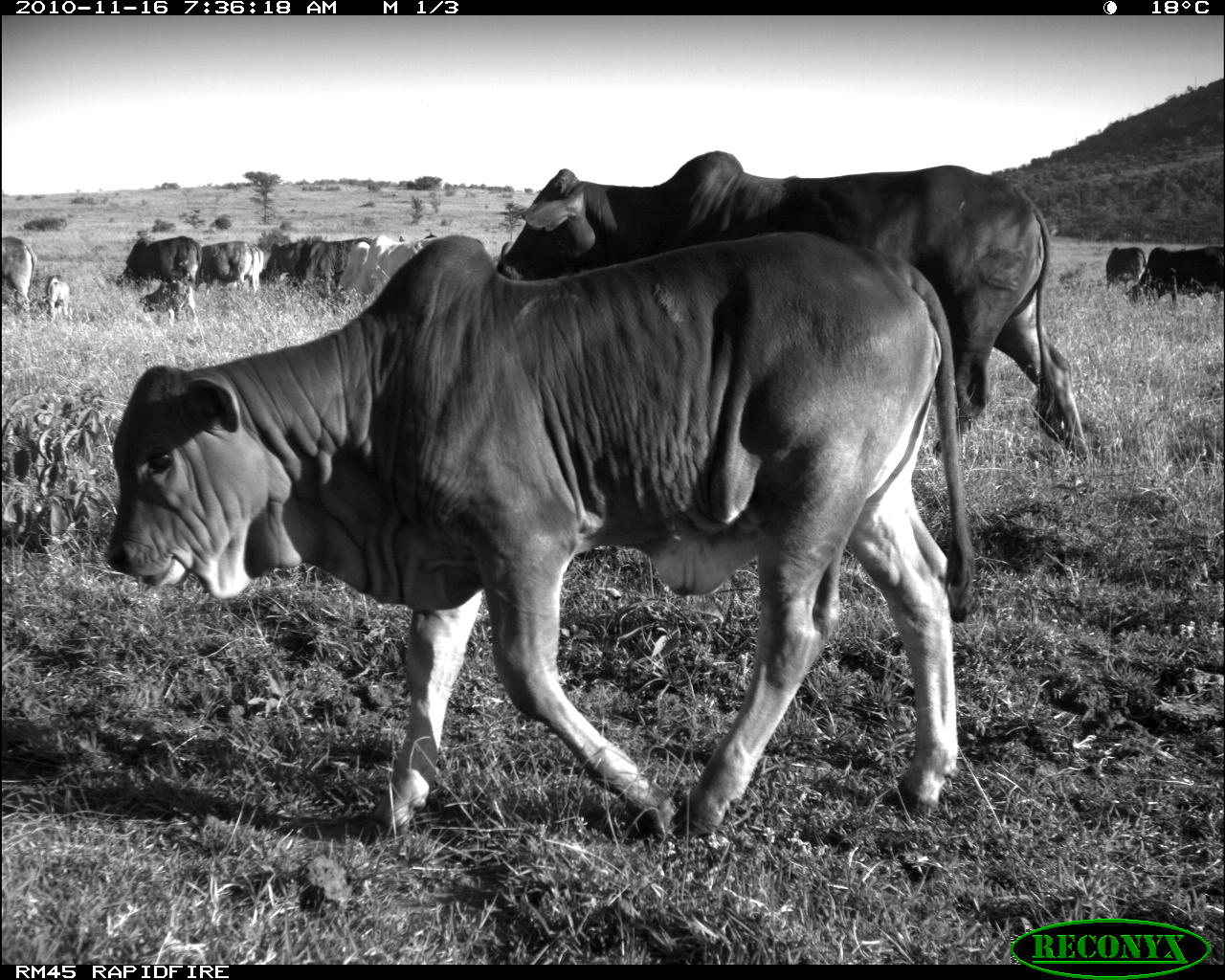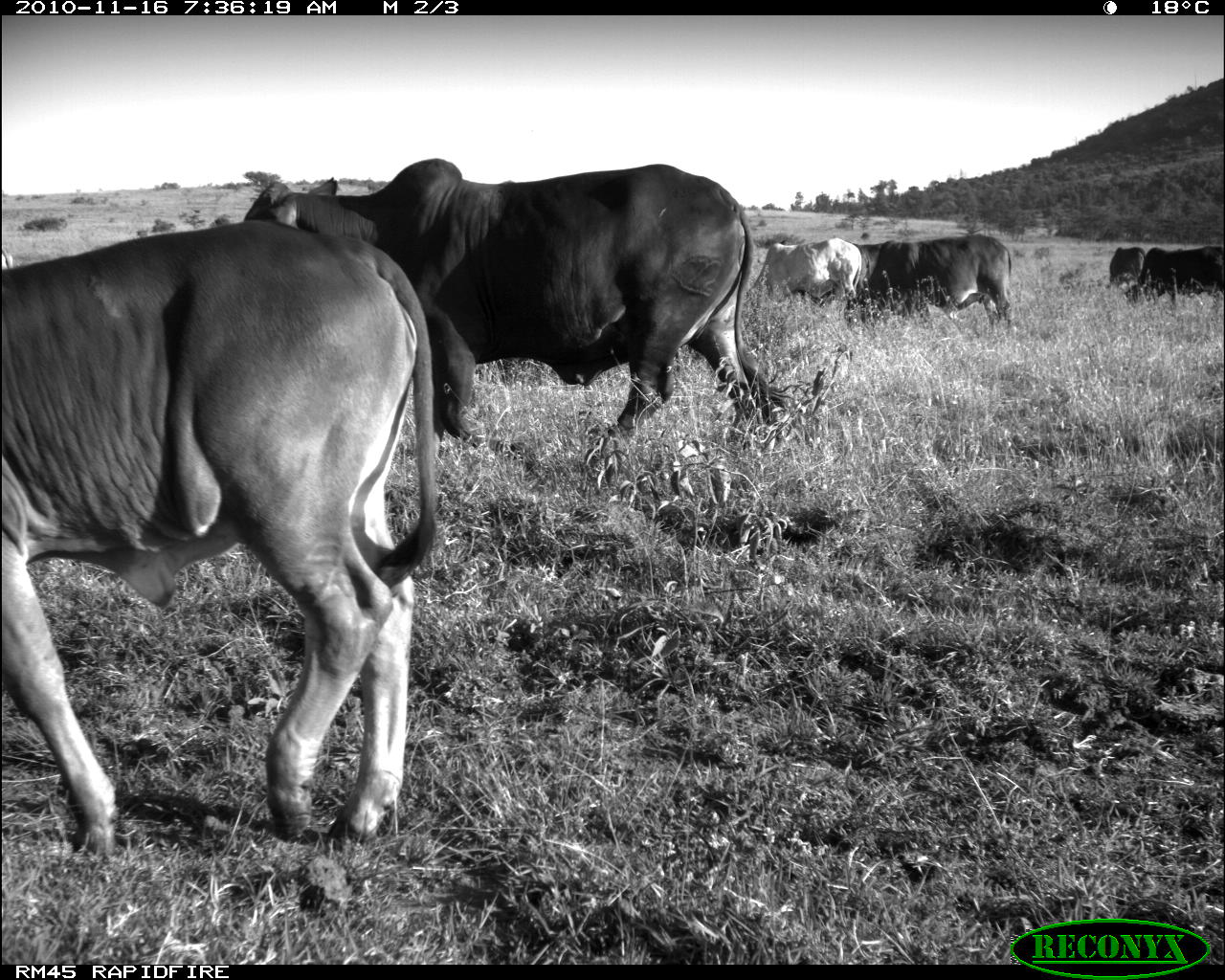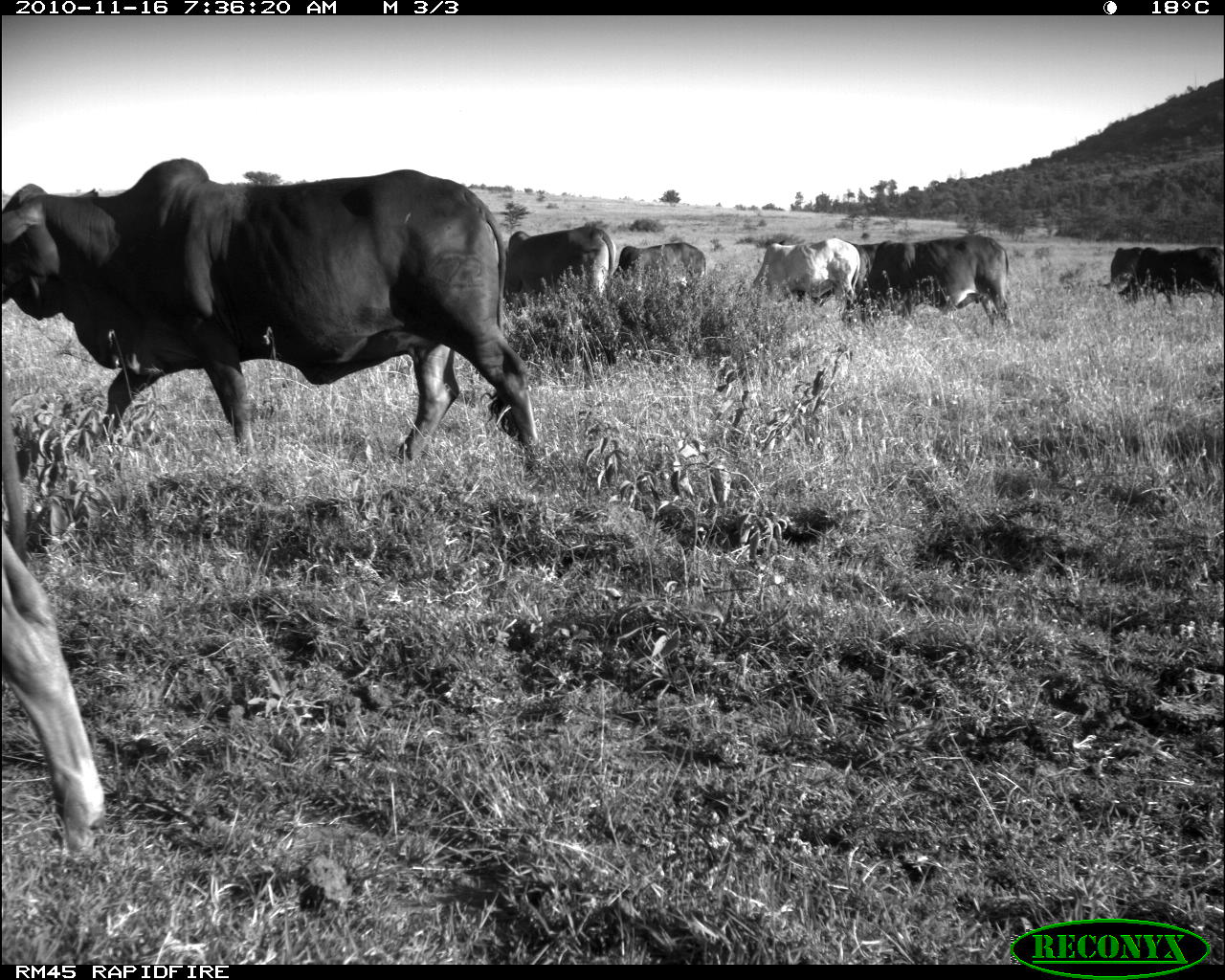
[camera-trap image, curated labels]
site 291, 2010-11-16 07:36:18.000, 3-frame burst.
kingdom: Animalia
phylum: Chordata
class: Mammalia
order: Artiodactyla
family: Bovidae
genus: Bos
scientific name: Bos taurus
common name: domestic cattle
Bos taurus (domestic cattle), count 11.